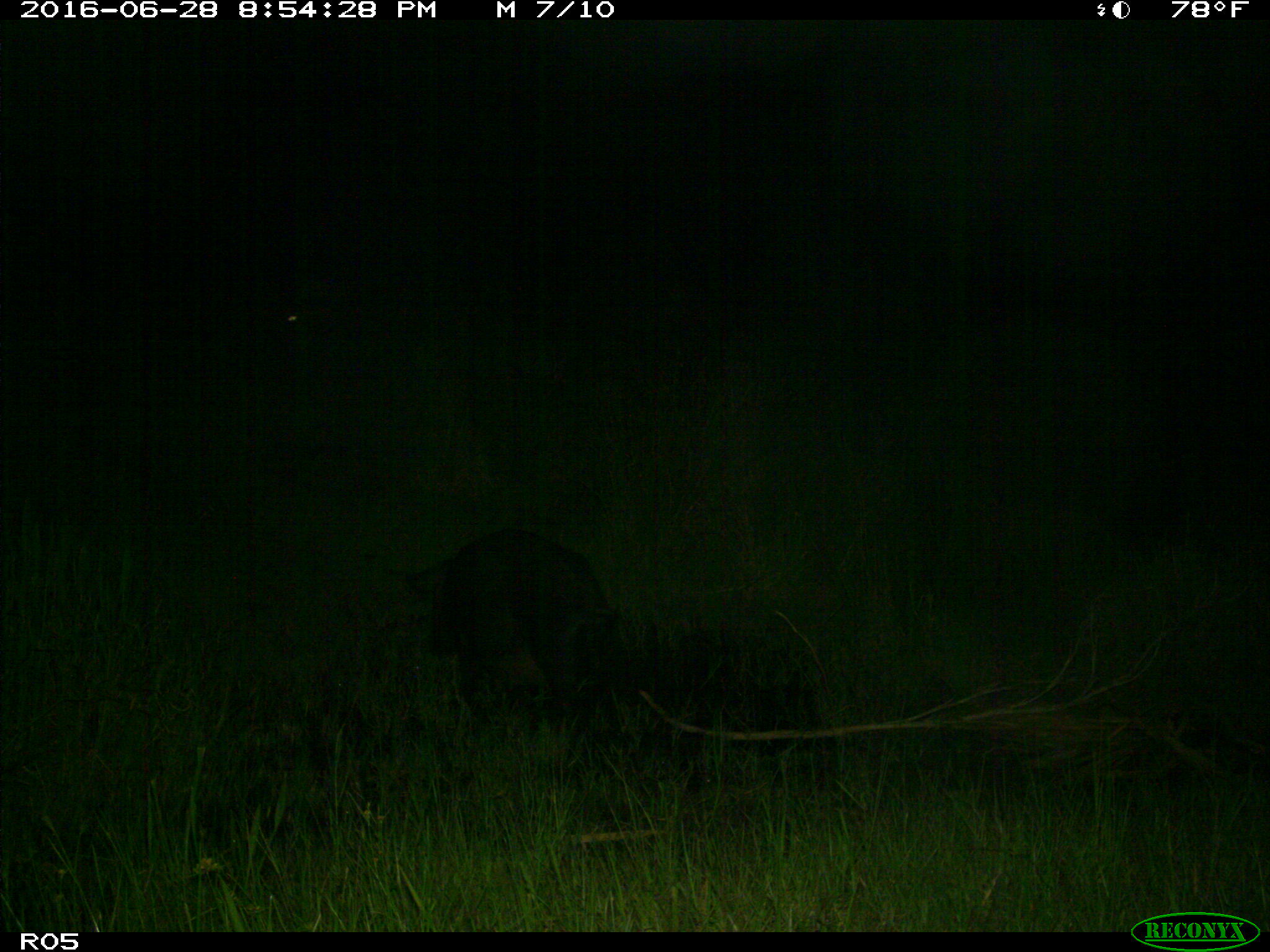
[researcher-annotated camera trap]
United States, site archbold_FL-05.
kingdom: Animalia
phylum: Chordata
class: Mammalia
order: Artiodactyla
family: Suidae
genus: Sus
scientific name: Sus scrofa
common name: wild boar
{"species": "Sus scrofa (wild boar)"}